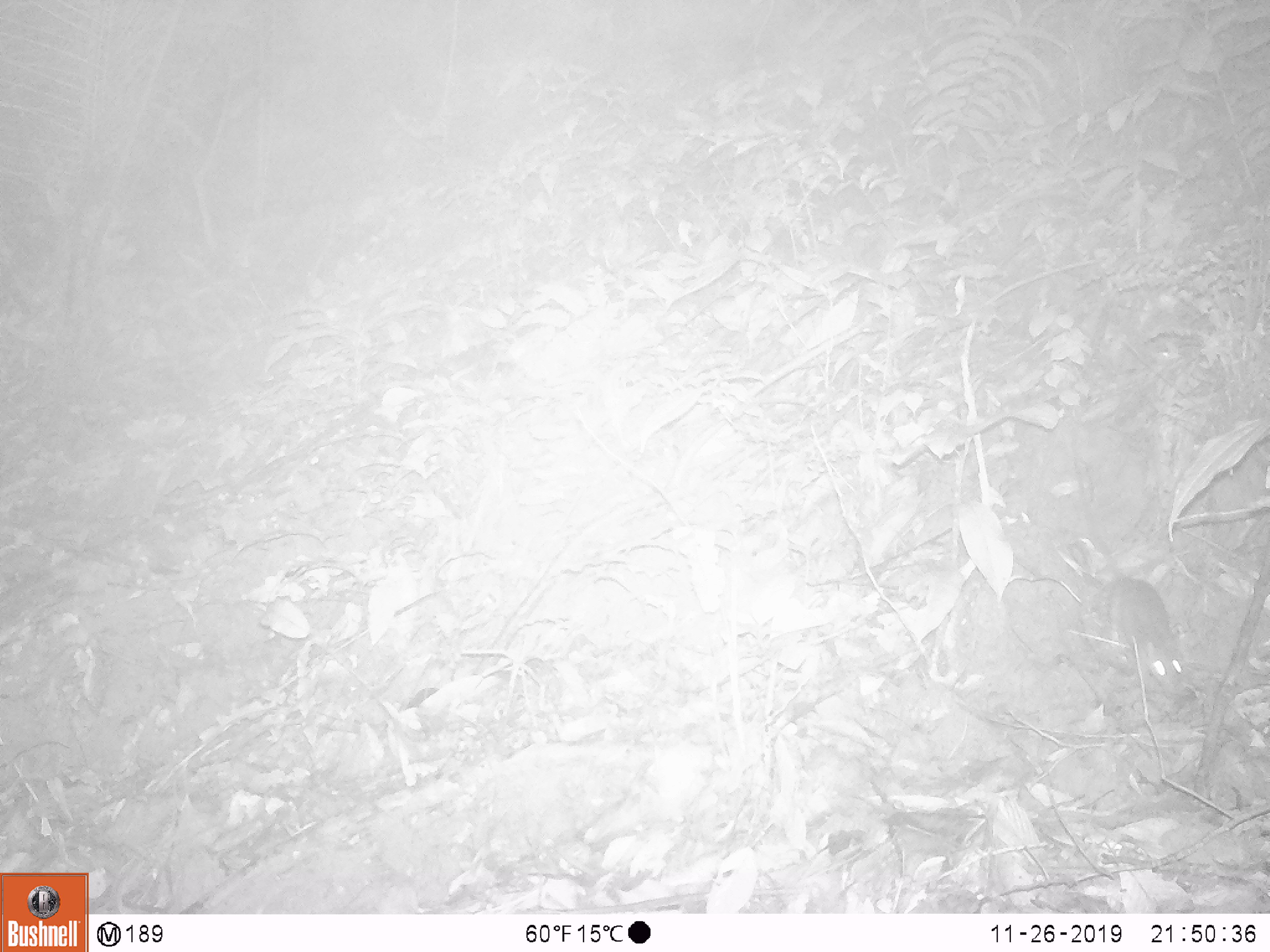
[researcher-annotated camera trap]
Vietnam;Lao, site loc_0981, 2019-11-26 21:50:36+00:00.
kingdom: Animalia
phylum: Chordata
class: Mammalia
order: Rodentia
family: Muridae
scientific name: Muridae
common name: old-world mice and rats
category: unidentified murid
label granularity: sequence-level